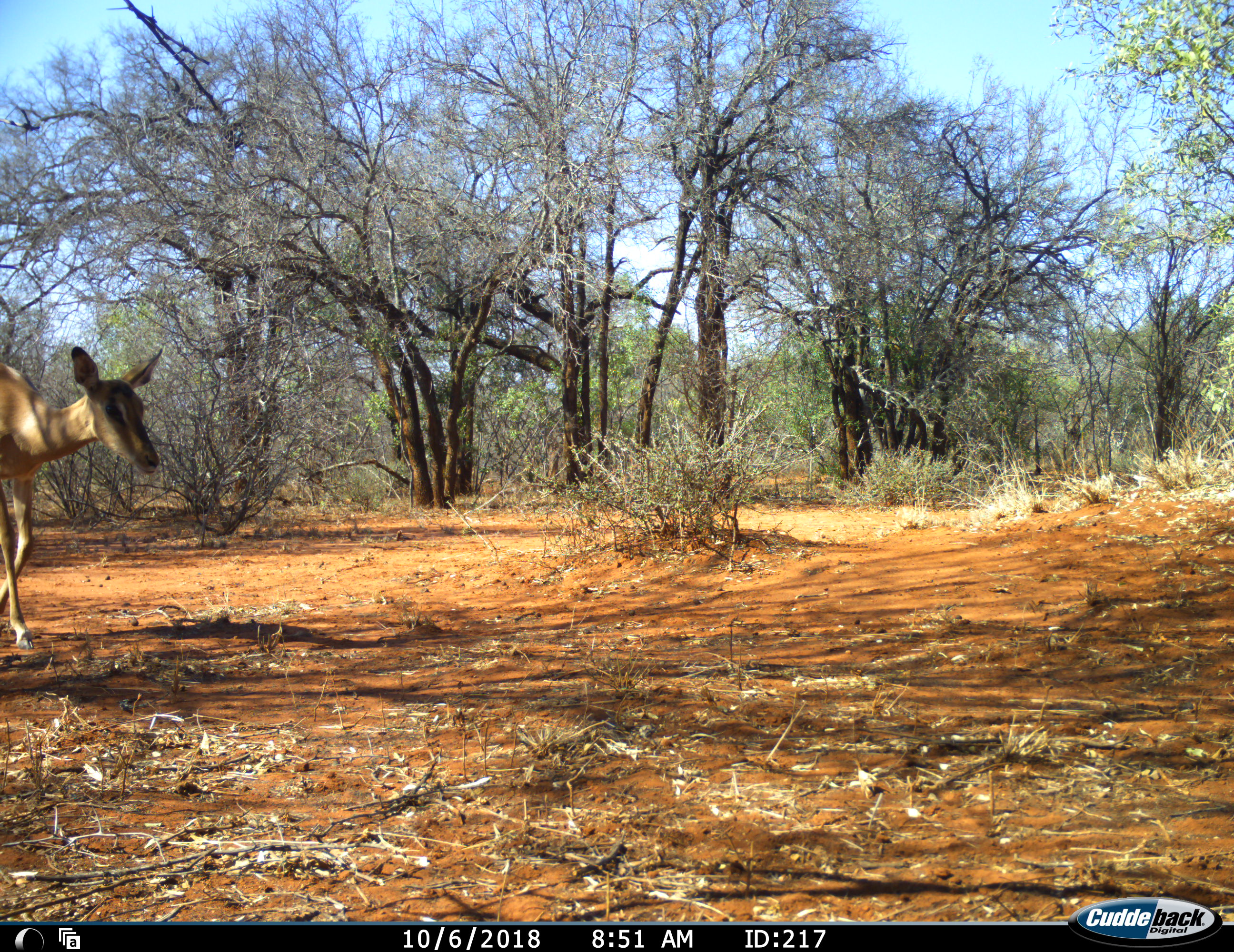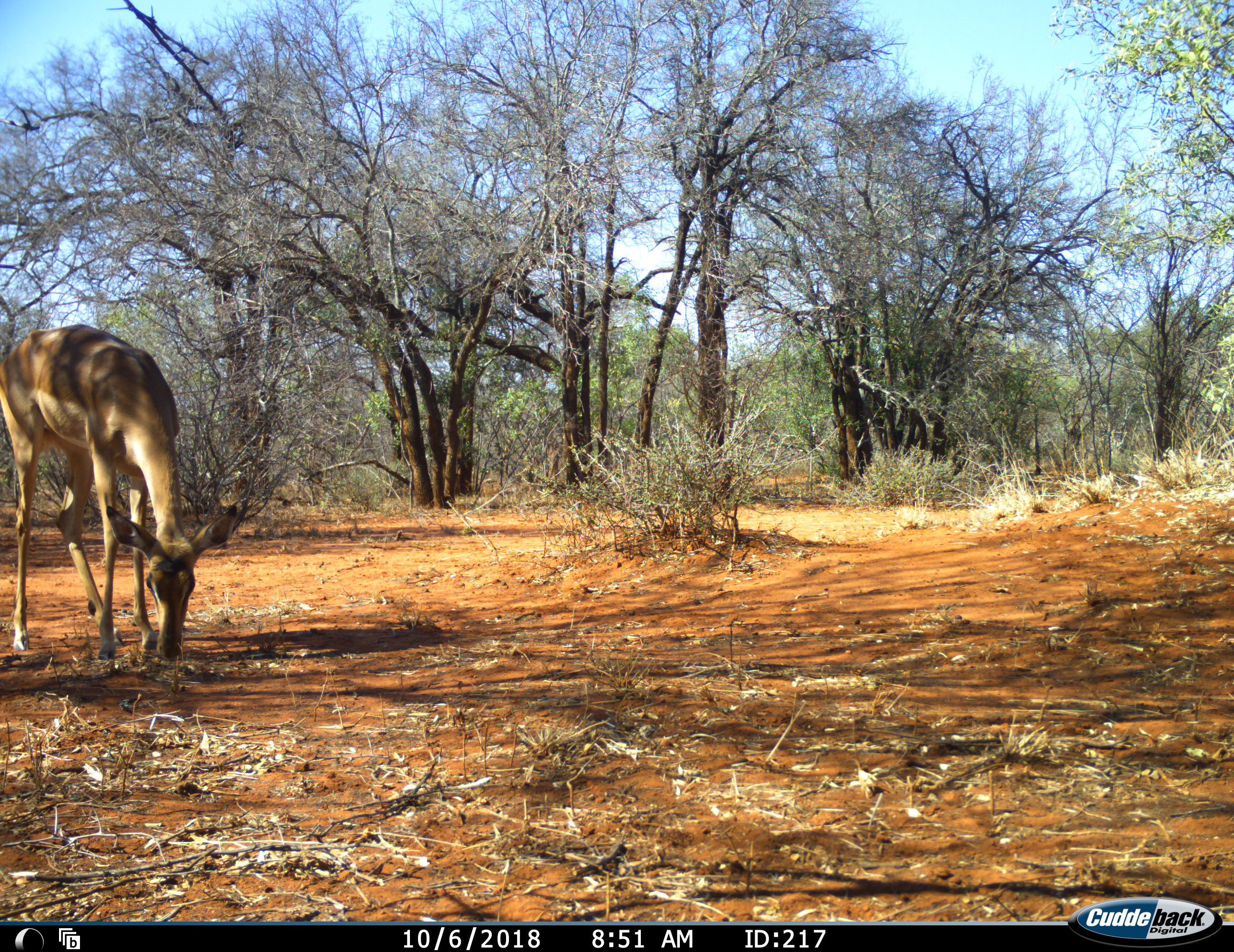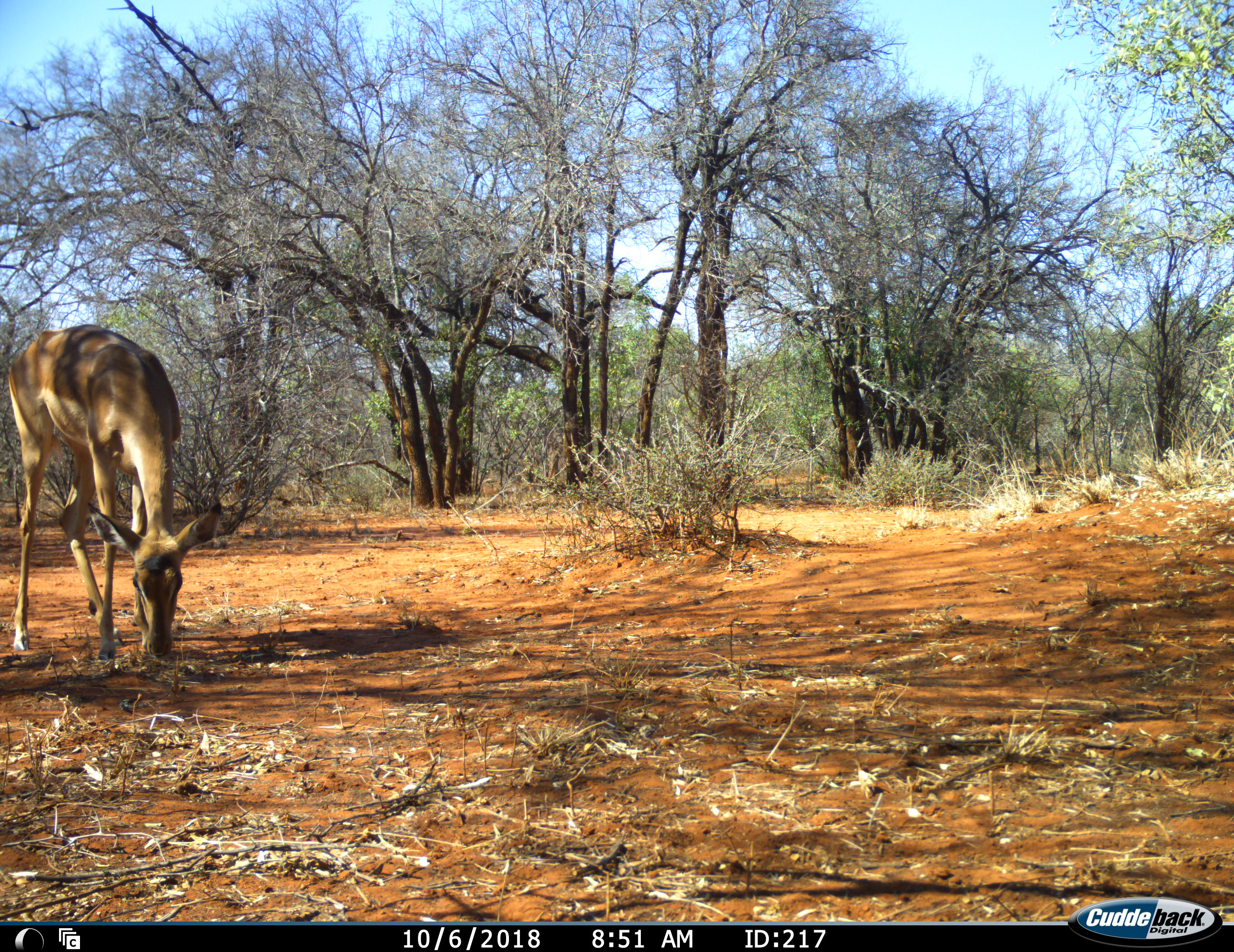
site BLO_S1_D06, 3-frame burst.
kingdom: Animalia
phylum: Chordata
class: Mammalia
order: Artiodactyla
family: Bovidae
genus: Aepyceros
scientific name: Aepyceros melampus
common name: impala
Impala (Aepyceros melampus), count 1. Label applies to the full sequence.